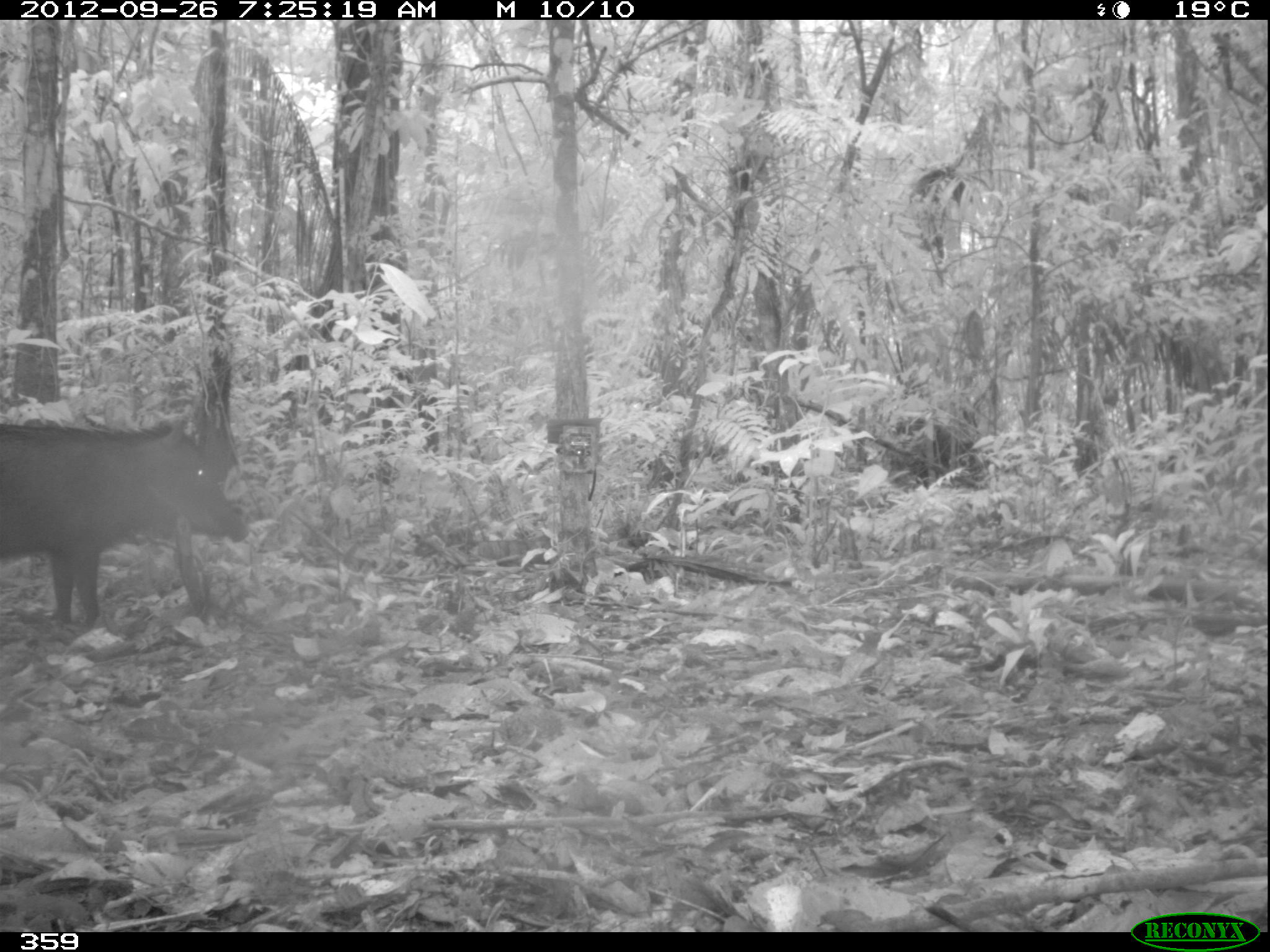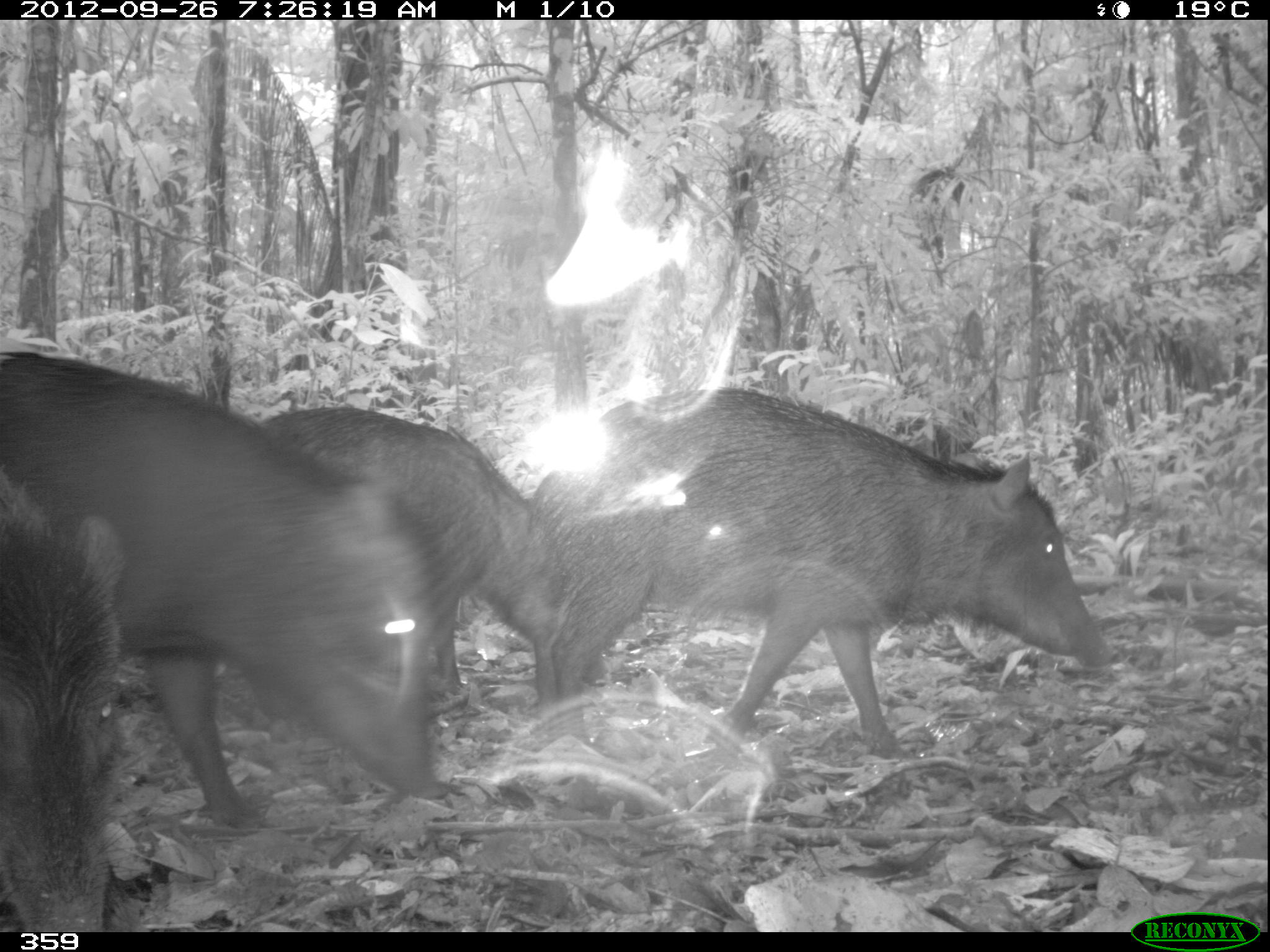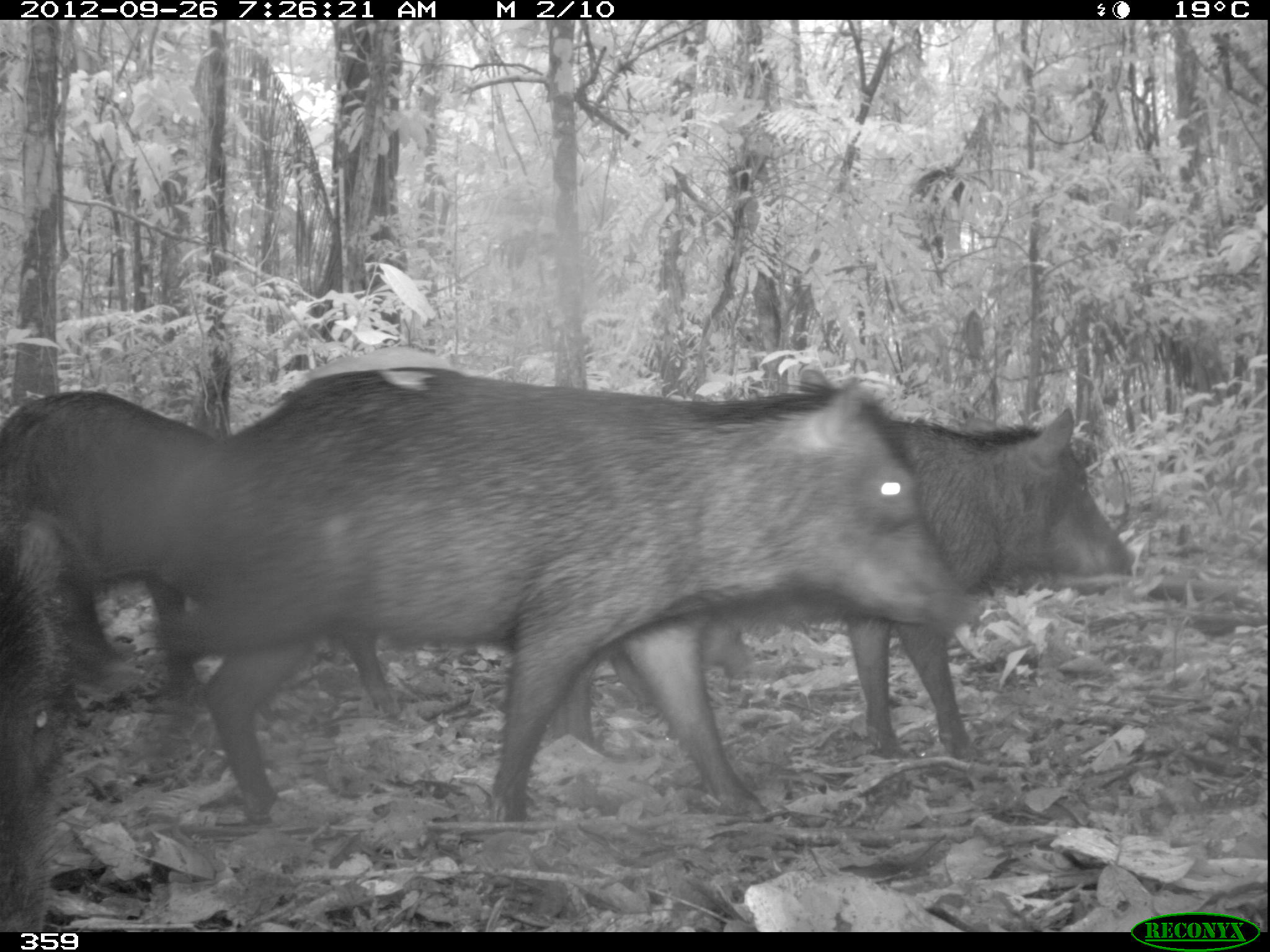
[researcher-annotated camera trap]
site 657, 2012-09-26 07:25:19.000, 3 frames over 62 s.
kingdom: Animalia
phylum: Chordata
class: Mammalia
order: Artiodactyla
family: Tayassuidae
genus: Tayassu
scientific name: Tayassu pecari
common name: white-lipped peccary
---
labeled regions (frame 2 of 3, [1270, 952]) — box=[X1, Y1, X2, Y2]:
tayassu pecari: box=[523, 386, 1103, 761]; box=[0, 345, 437, 819]; box=[255, 407, 567, 697]; box=[0, 488, 126, 925]